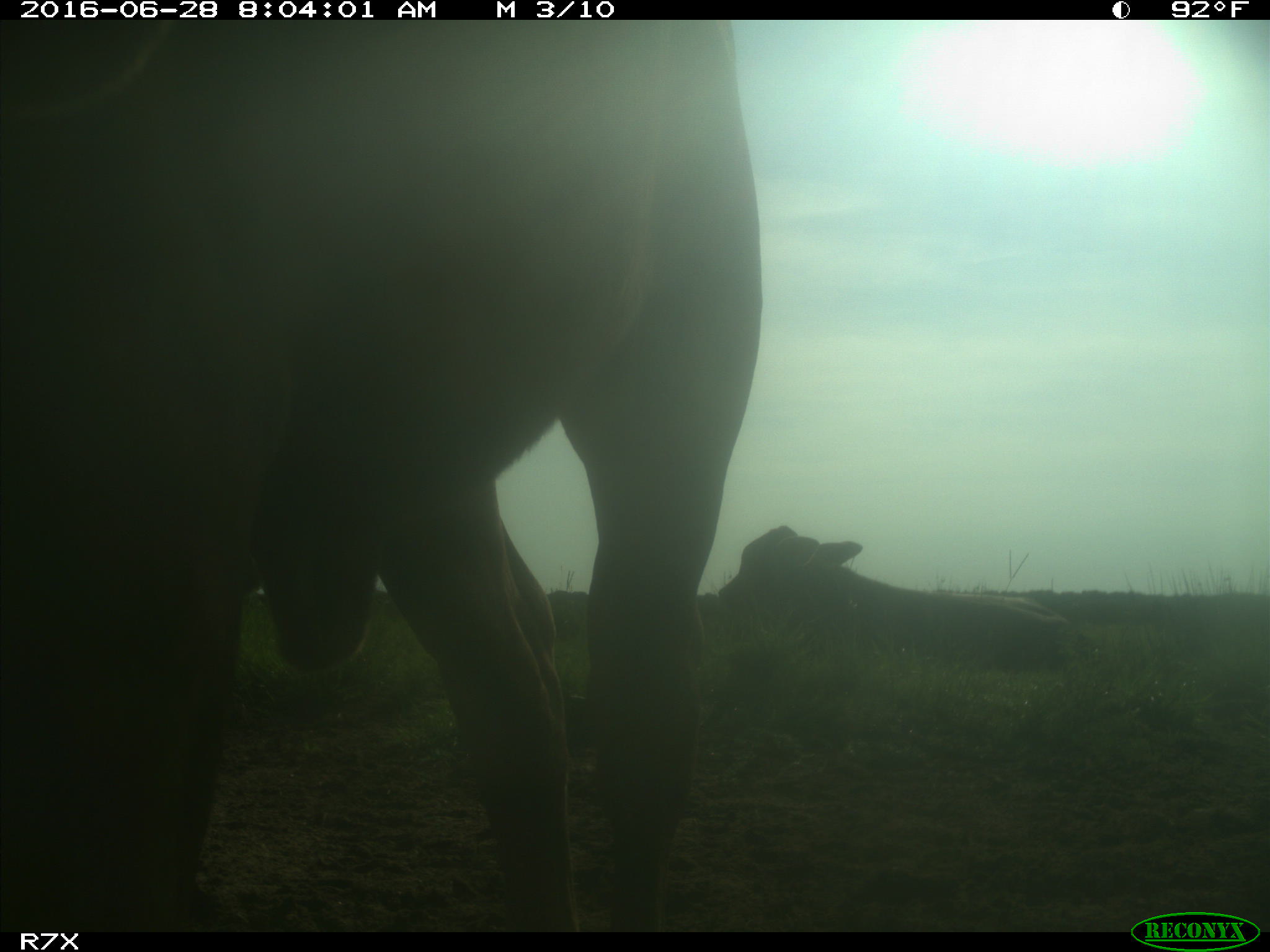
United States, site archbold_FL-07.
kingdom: Animalia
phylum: Chordata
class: Mammalia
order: Artiodactyla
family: Bovidae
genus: Bos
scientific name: Bos taurus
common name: domestic cow